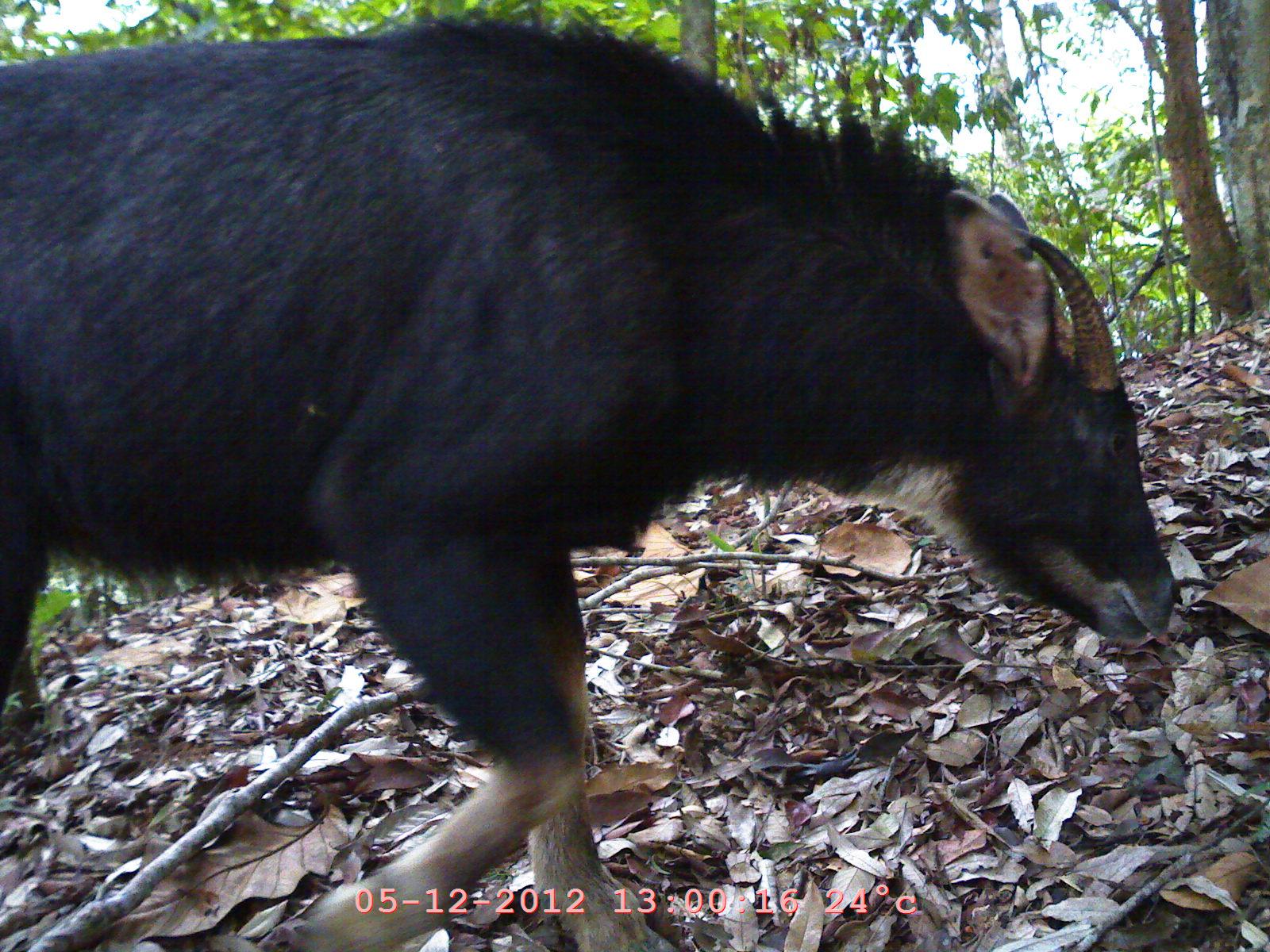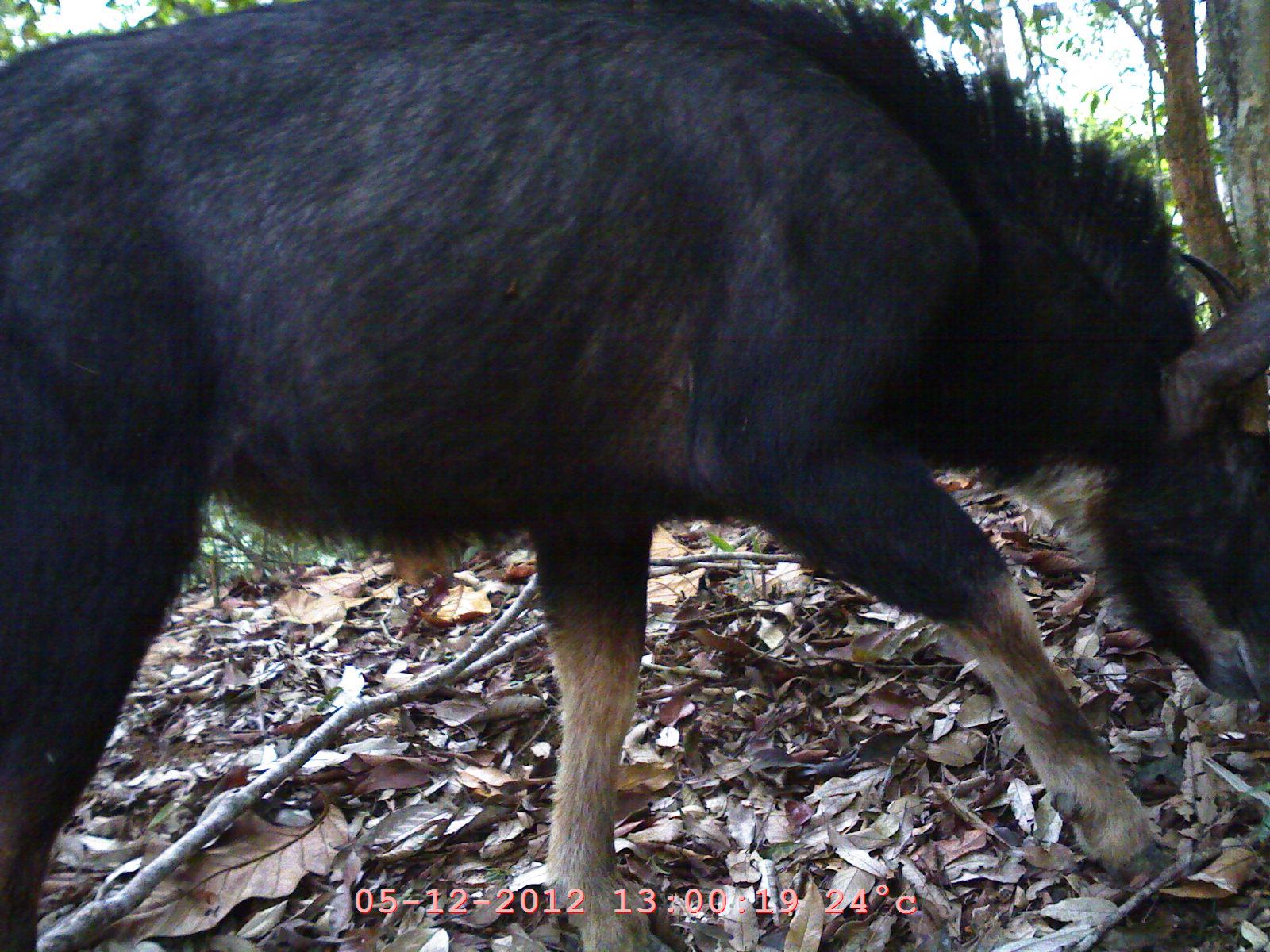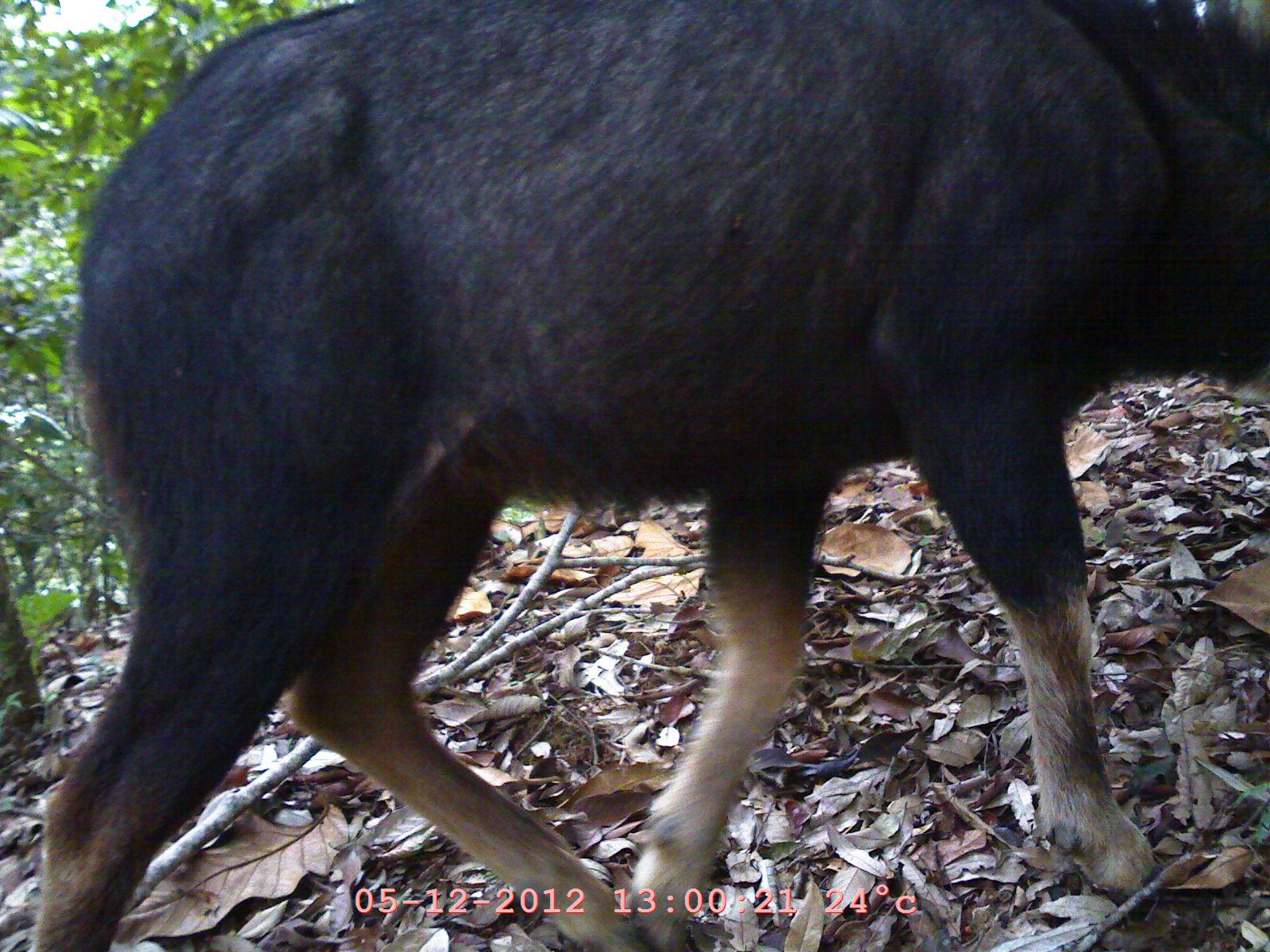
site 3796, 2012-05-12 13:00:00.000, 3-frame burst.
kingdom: Animalia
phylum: Chordata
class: Mammalia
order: Artiodactyla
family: Bovidae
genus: Capricornis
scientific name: Capricornis sumatraensis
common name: chinese serow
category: capricornis milneedwardsii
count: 1